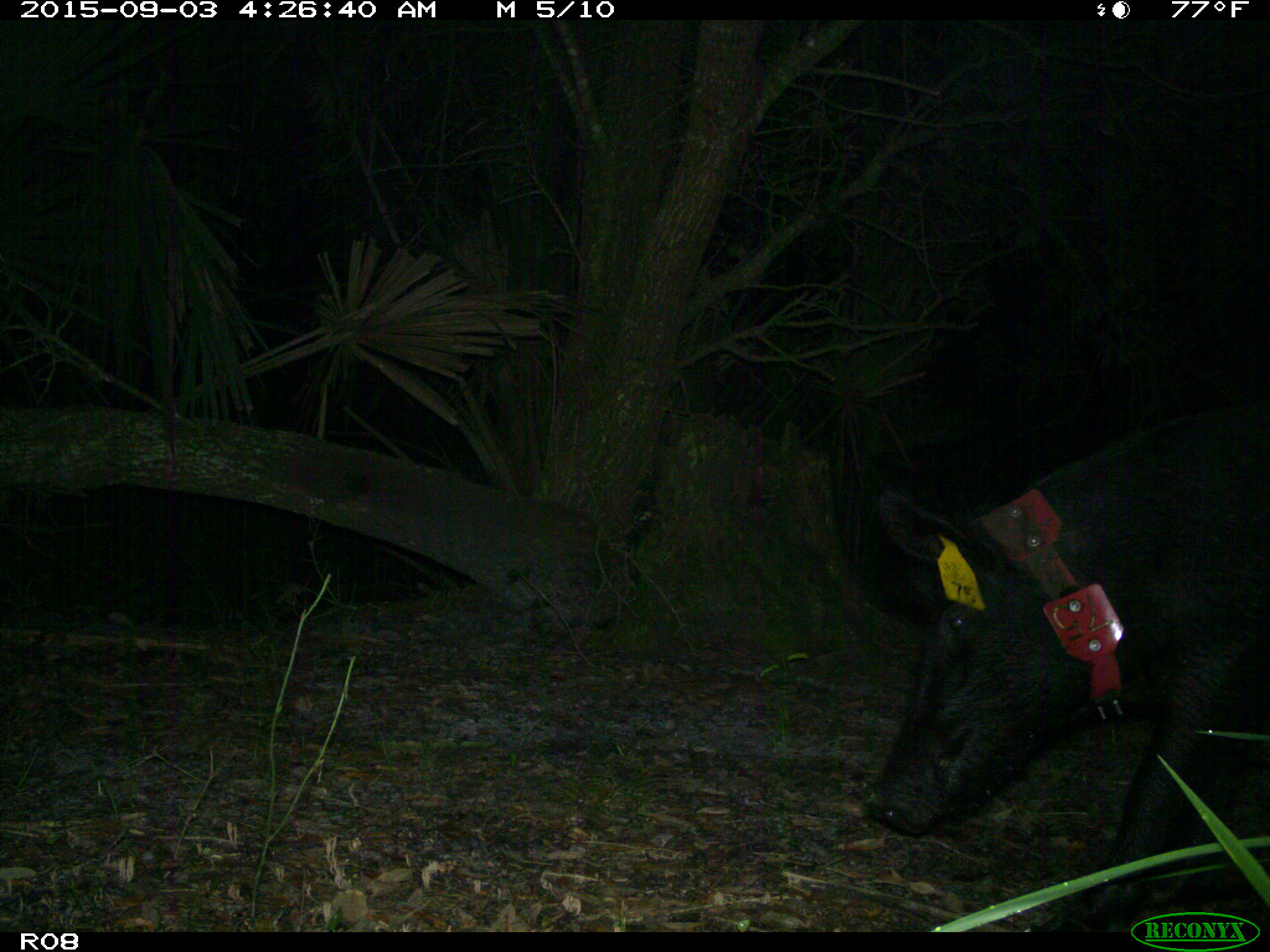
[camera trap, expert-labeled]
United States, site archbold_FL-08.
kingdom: Animalia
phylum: Chordata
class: Mammalia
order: Artiodactyla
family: Suidae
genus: Sus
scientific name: Sus scrofa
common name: wild boar